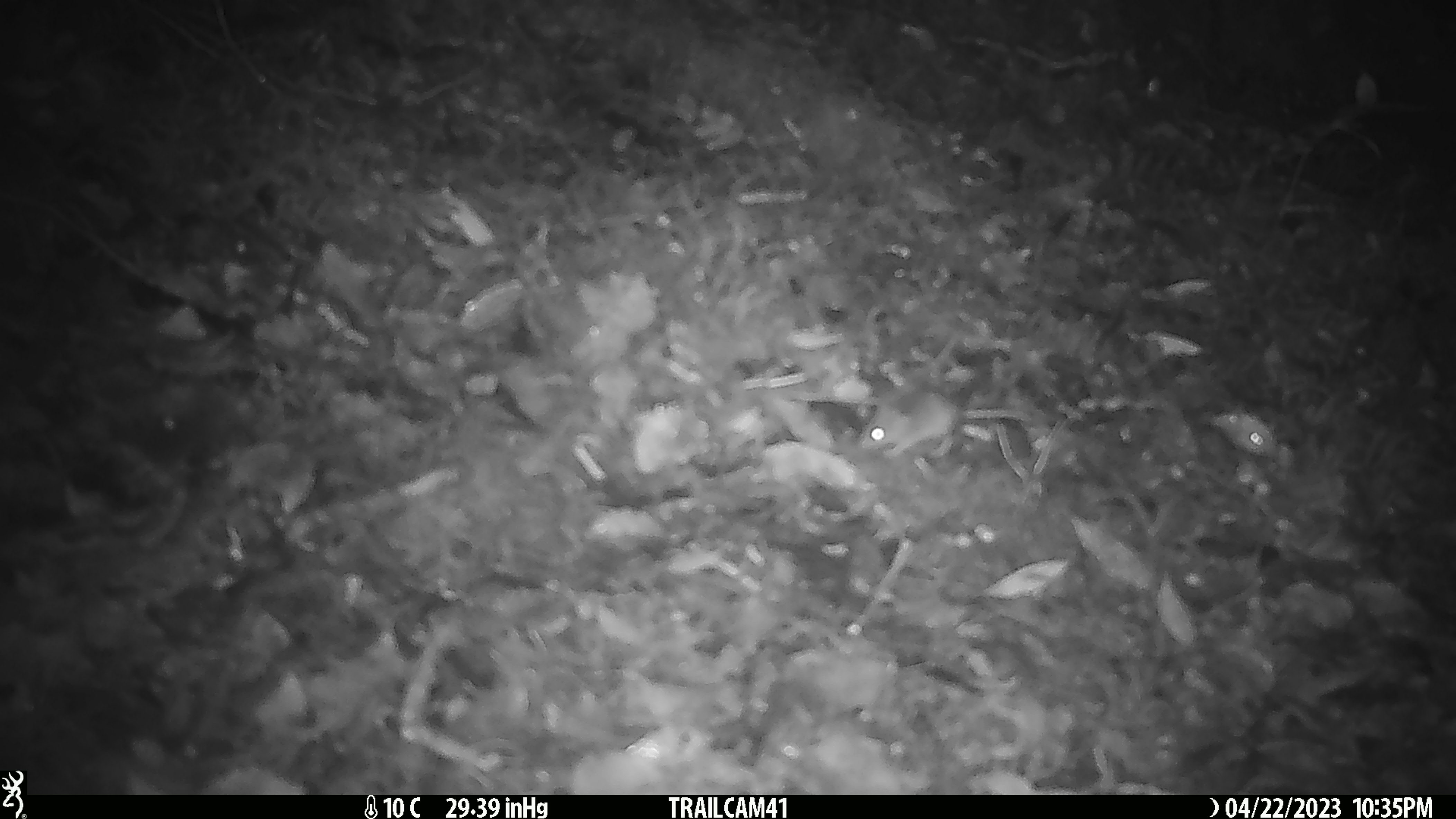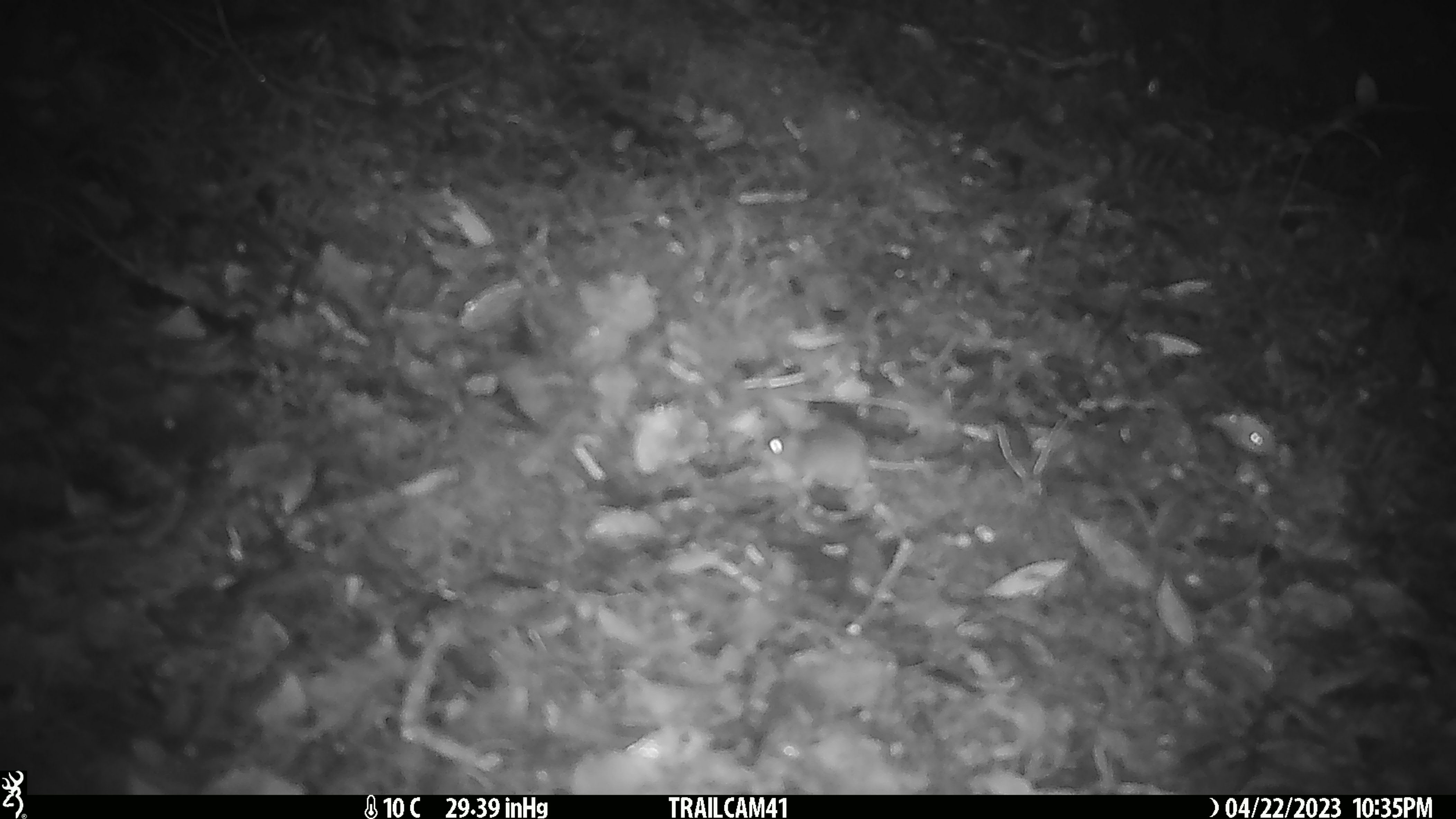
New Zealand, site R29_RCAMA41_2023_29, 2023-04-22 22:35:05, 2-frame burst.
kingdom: Animalia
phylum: Chordata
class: Mammalia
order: Rodentia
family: Muridae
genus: Mus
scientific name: Mus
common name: mouse